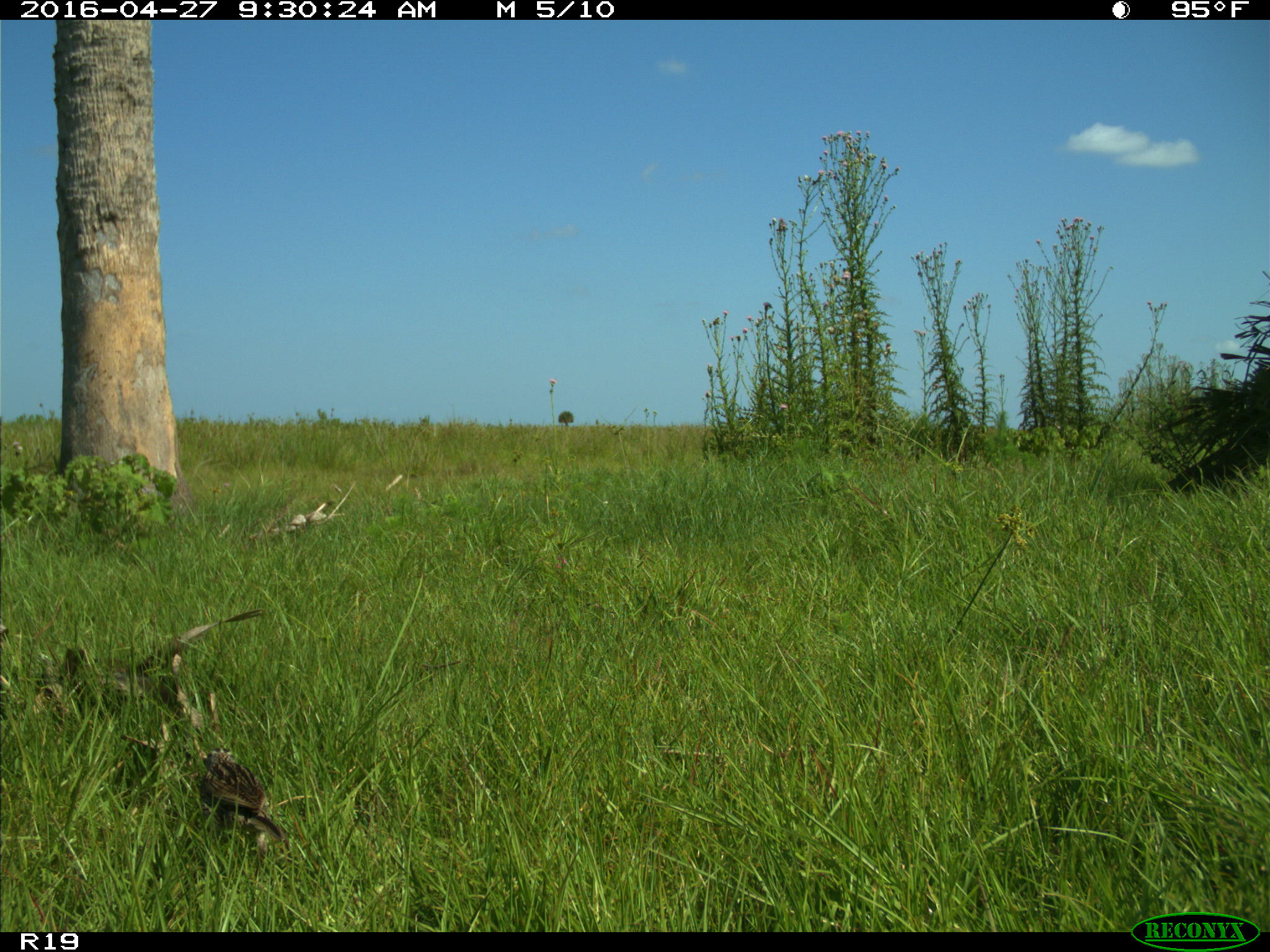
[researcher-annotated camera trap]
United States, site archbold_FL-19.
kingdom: Animalia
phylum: Chordata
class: Aves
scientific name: Aves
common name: birds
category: unidentified bird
Unidentified bird (birds) (Aves).